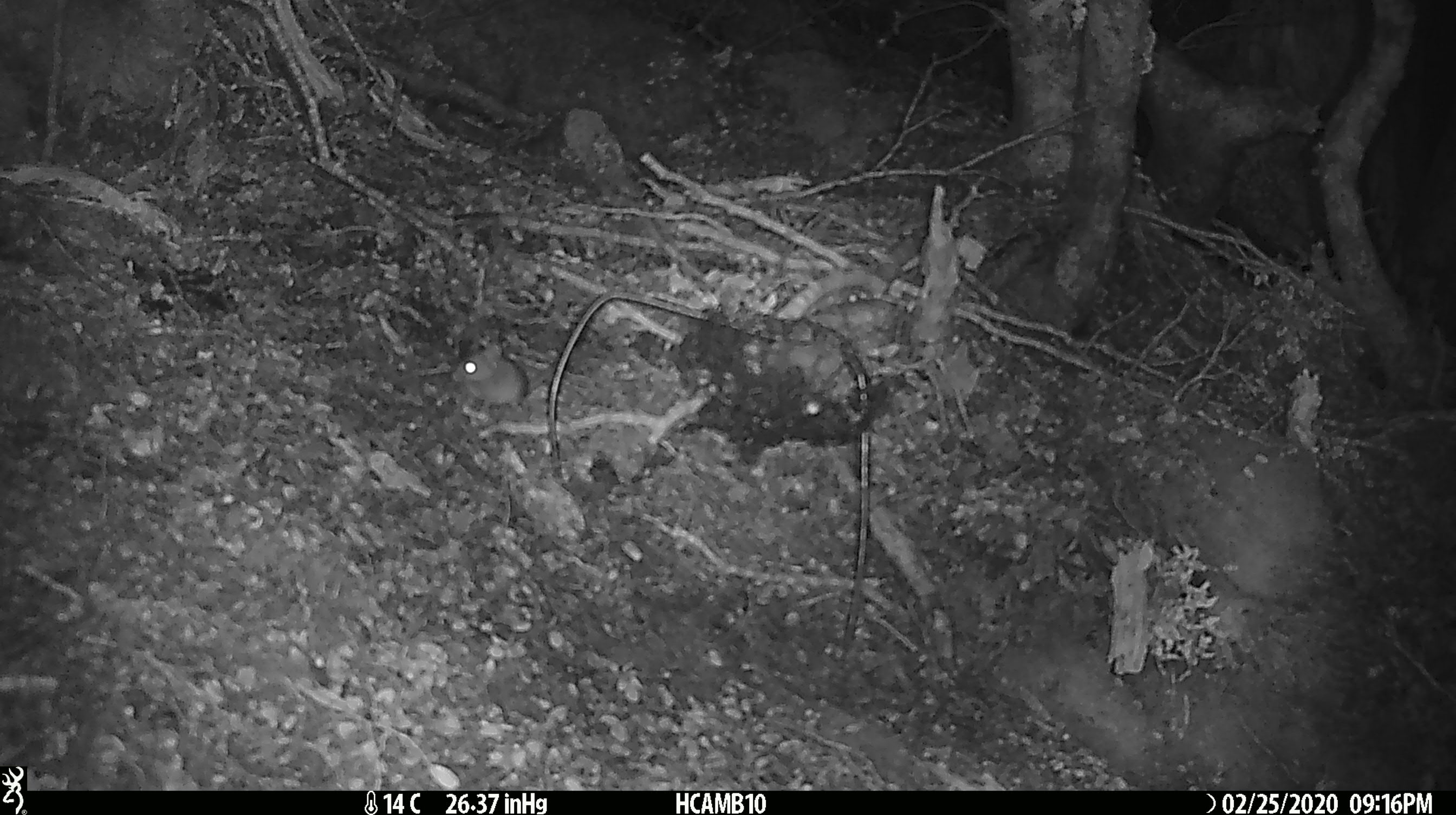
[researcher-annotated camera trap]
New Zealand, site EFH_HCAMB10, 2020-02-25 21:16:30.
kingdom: Animalia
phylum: Chordata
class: Mammalia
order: Rodentia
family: Muridae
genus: Mus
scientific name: Mus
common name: mouse